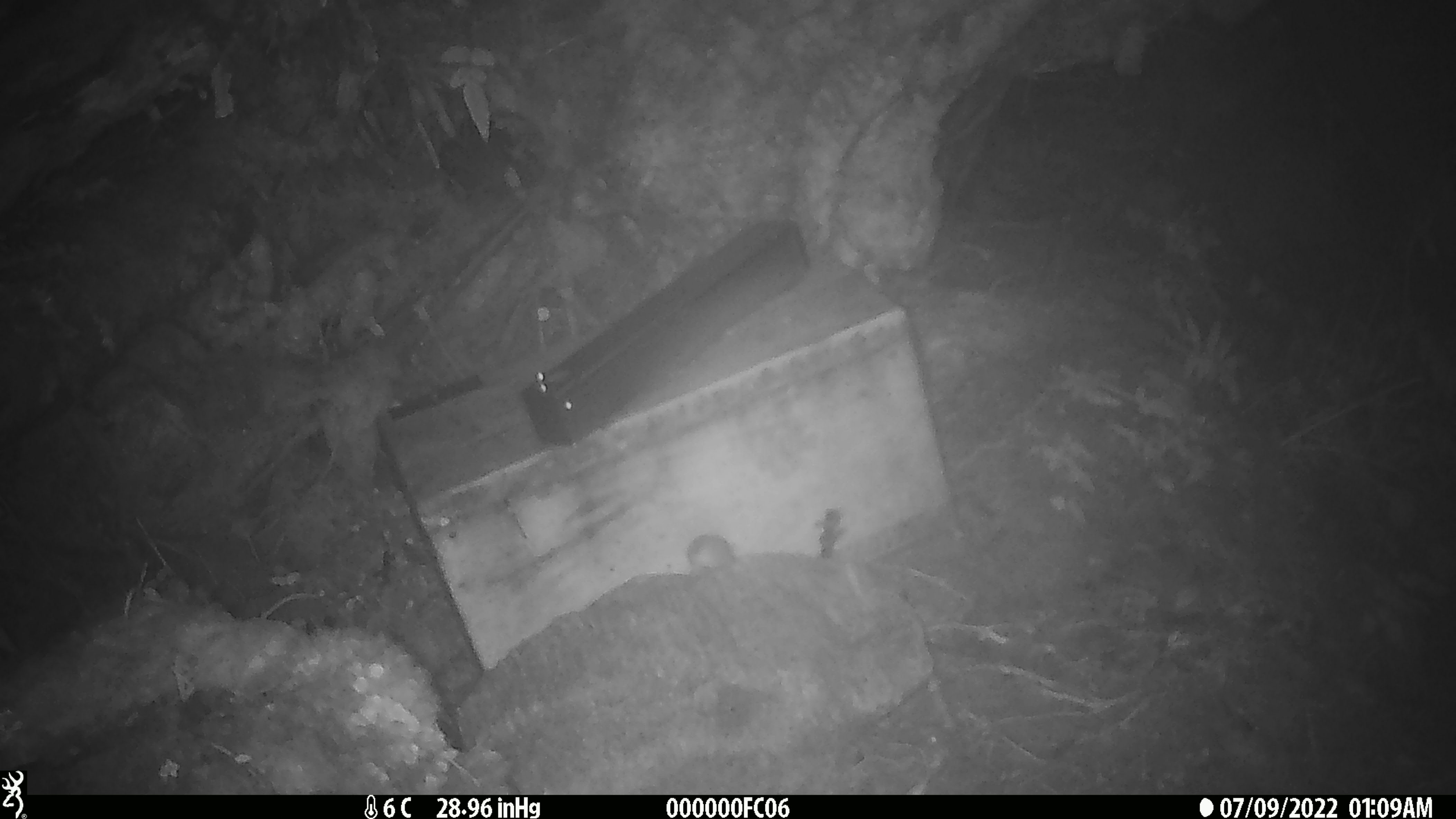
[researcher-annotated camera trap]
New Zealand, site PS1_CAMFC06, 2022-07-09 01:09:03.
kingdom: Animalia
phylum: Chordata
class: Mammalia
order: Rodentia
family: Muridae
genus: Mus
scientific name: Mus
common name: mouse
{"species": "mouse (Mus)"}